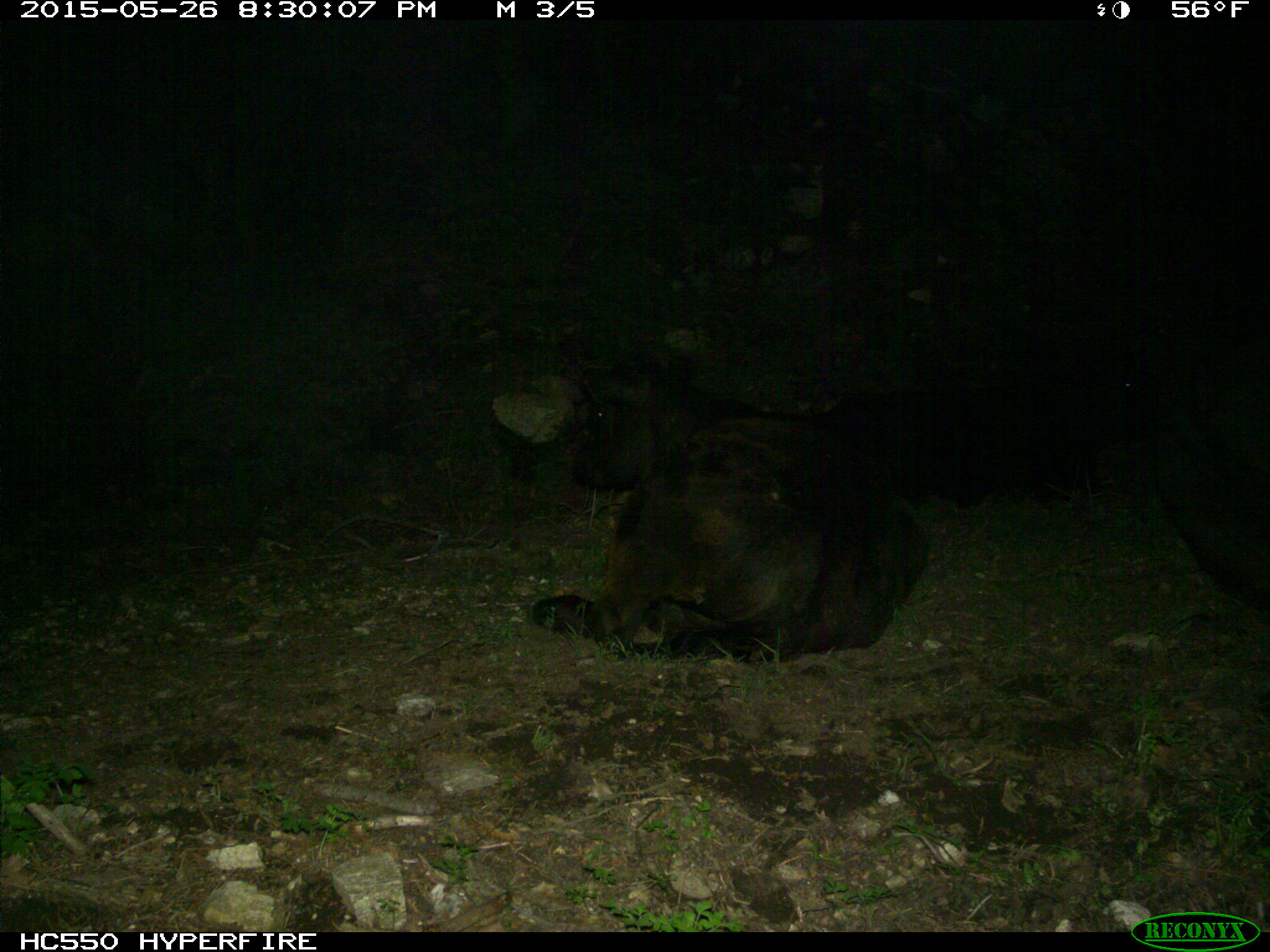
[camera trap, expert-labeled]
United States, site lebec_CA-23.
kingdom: Animalia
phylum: Chordata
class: Mammalia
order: Artiodactyla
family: Bovidae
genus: Bos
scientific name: Bos taurus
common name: domestic cow